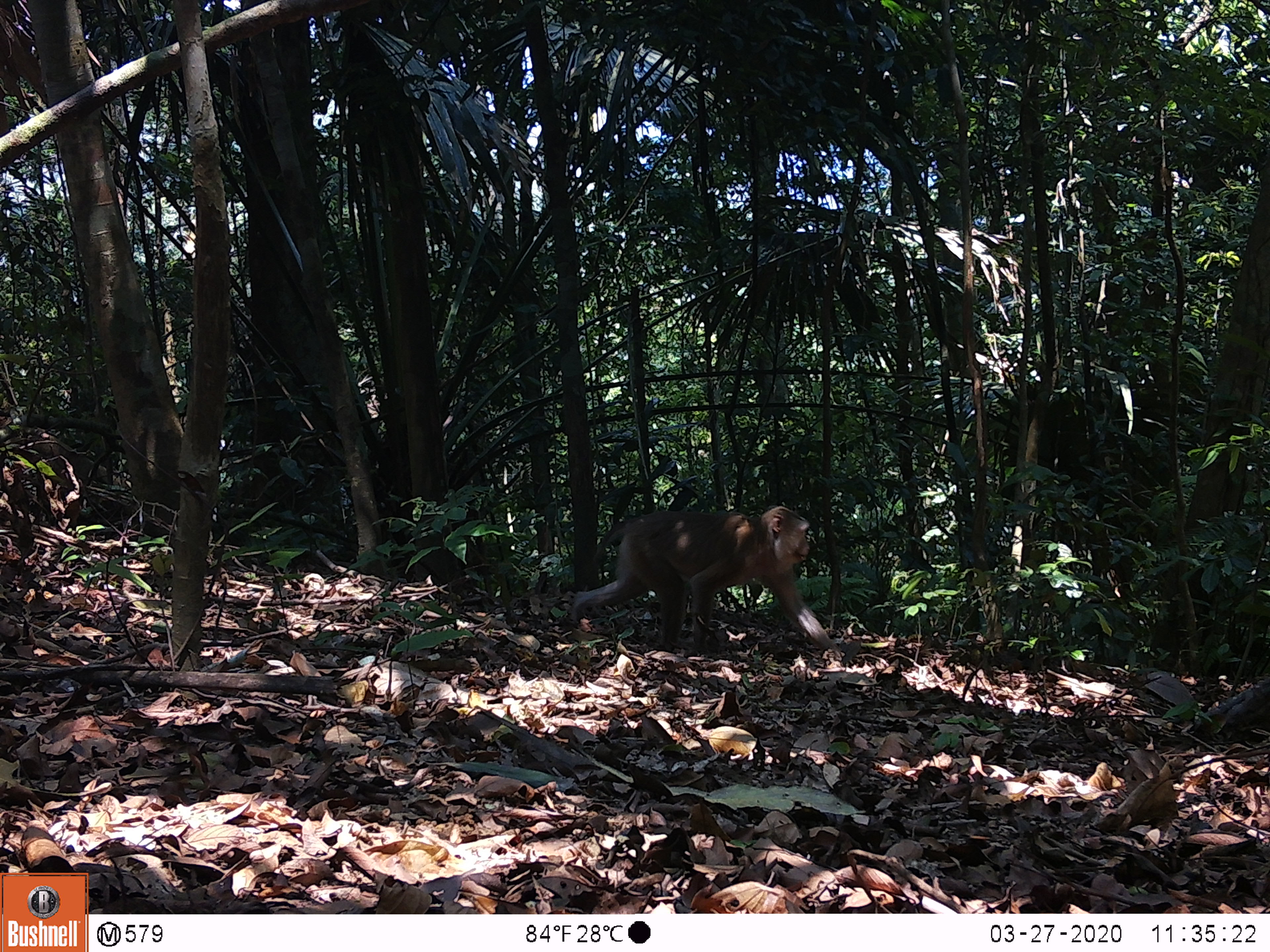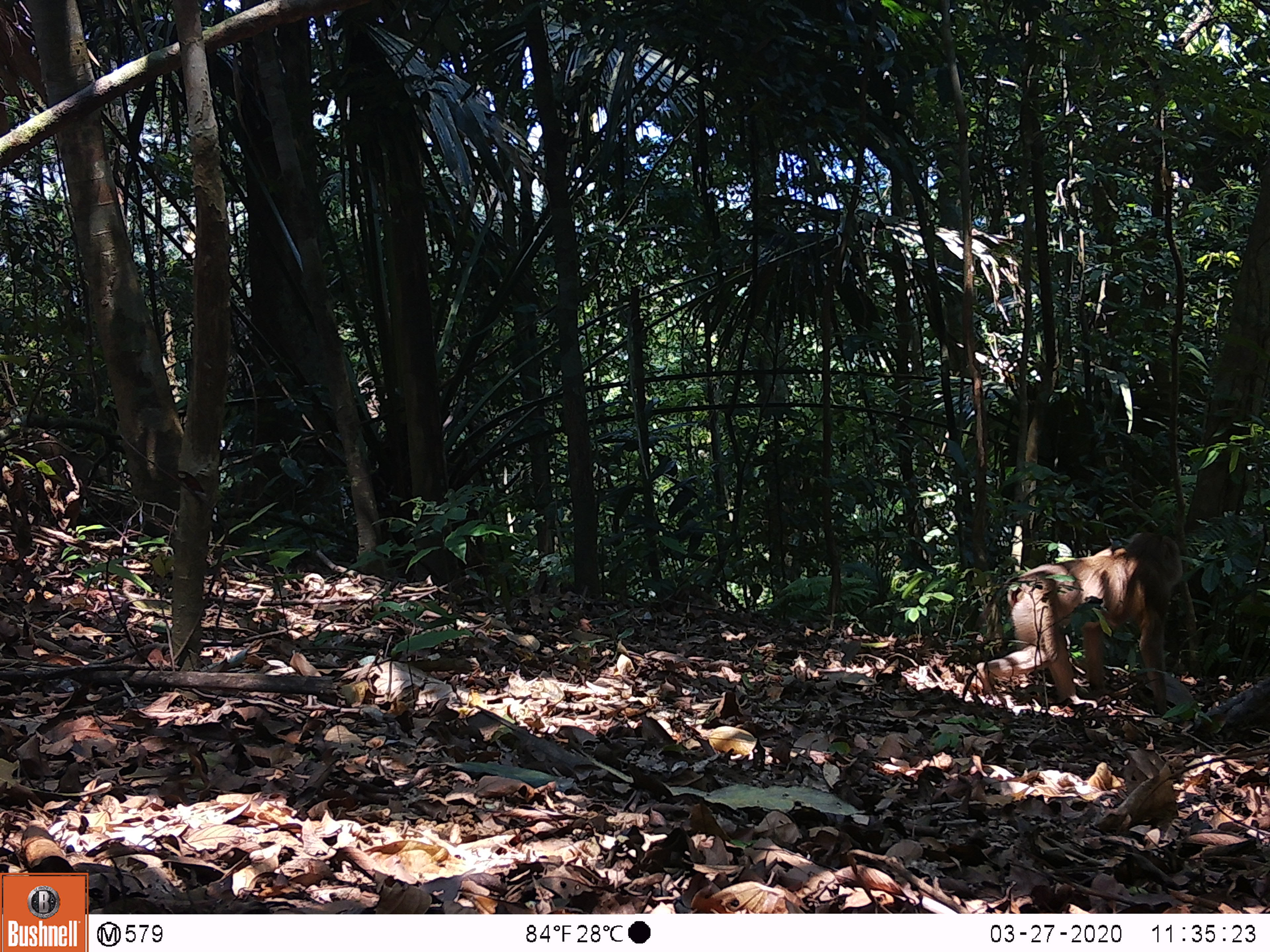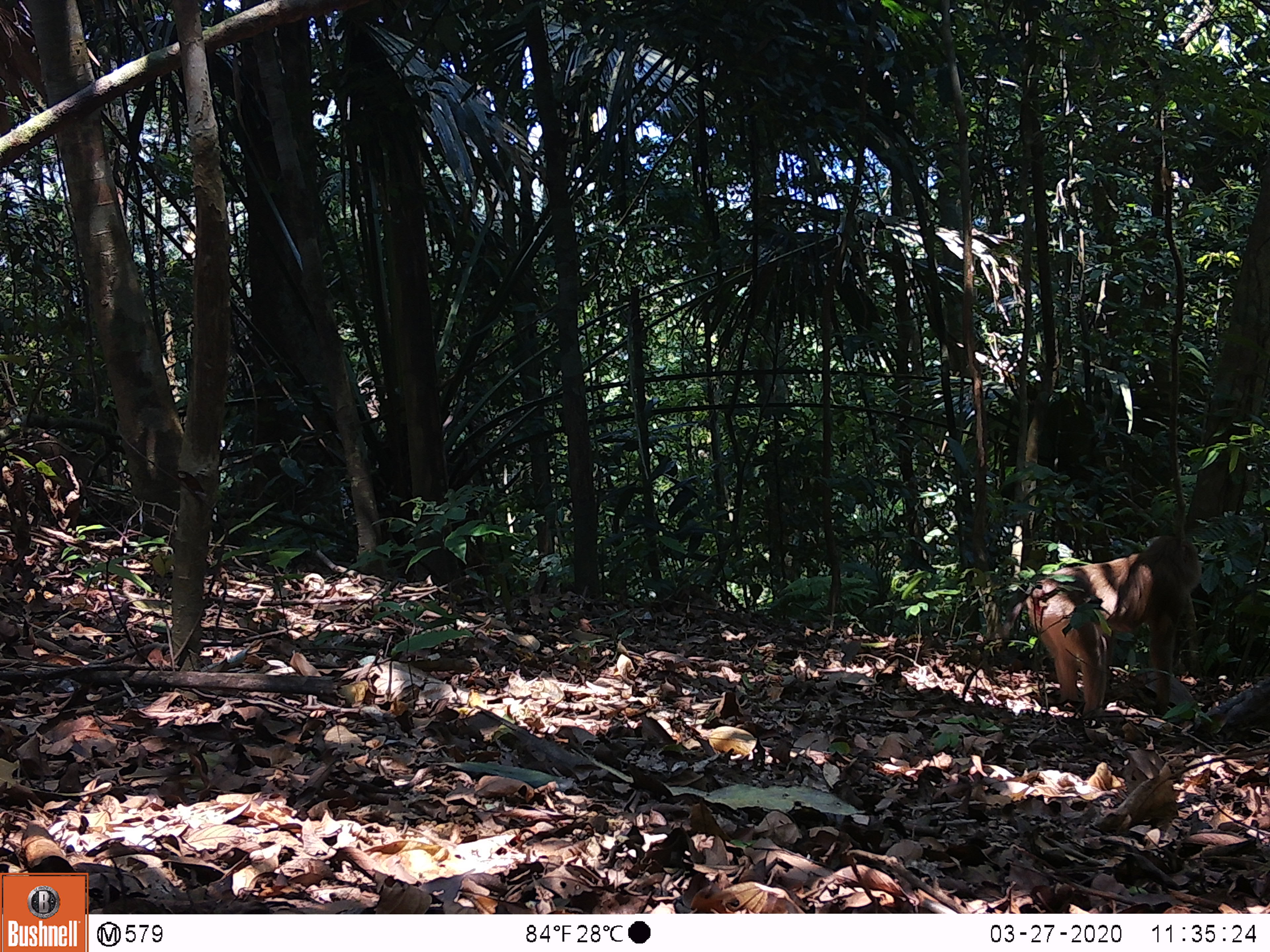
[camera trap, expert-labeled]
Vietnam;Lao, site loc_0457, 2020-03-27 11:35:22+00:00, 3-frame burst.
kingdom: Animalia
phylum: Chordata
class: Mammalia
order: Primates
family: Cercopithecidae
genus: Macaca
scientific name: Macaca nemestrina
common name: pig-tailed macaque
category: pig tailed macaque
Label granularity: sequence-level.